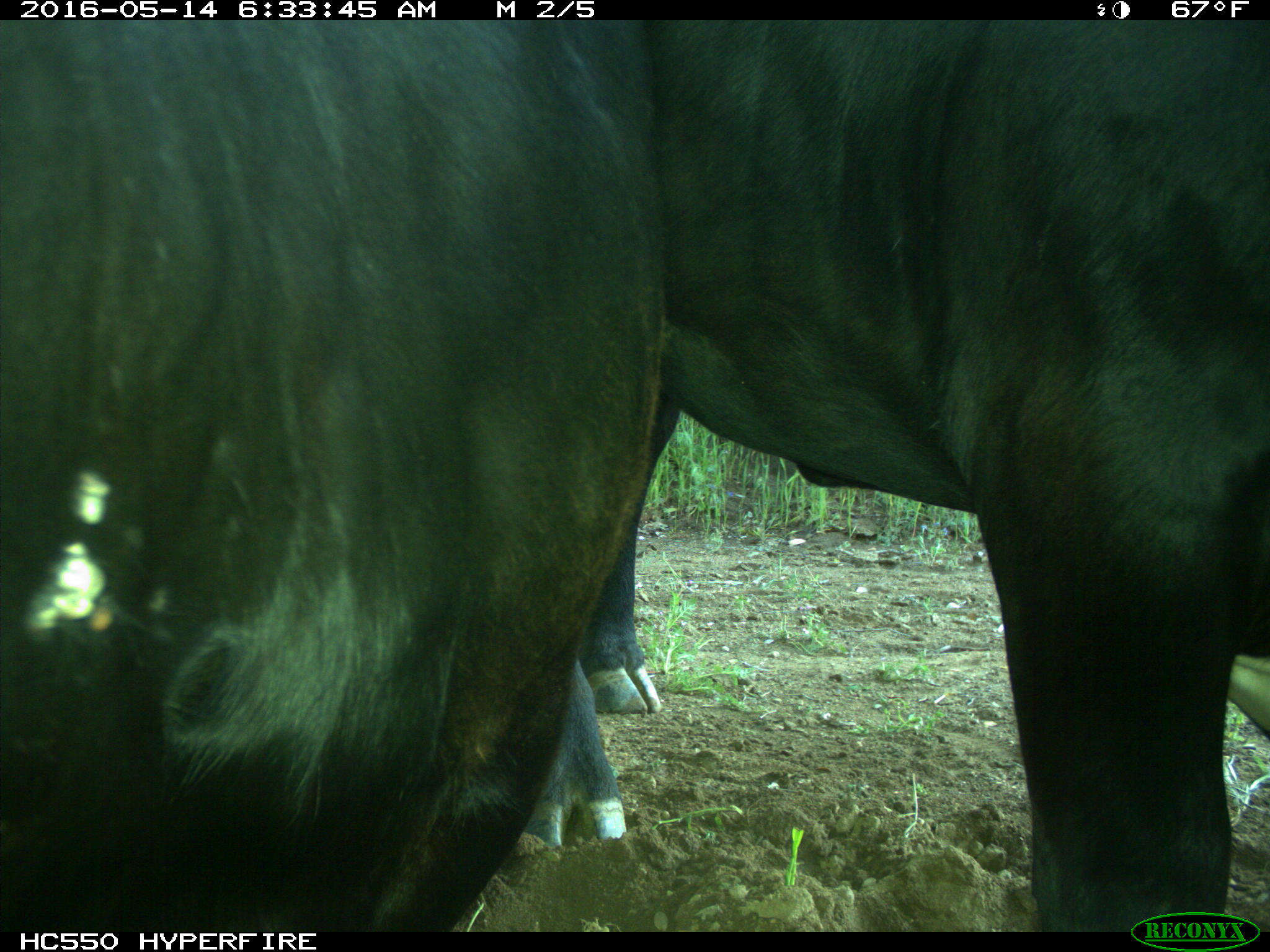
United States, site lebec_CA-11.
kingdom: Animalia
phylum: Chordata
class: Mammalia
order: Artiodactyla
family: Bovidae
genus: Bos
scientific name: Bos taurus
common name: domestic cow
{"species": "Bos taurus (domestic cow)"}